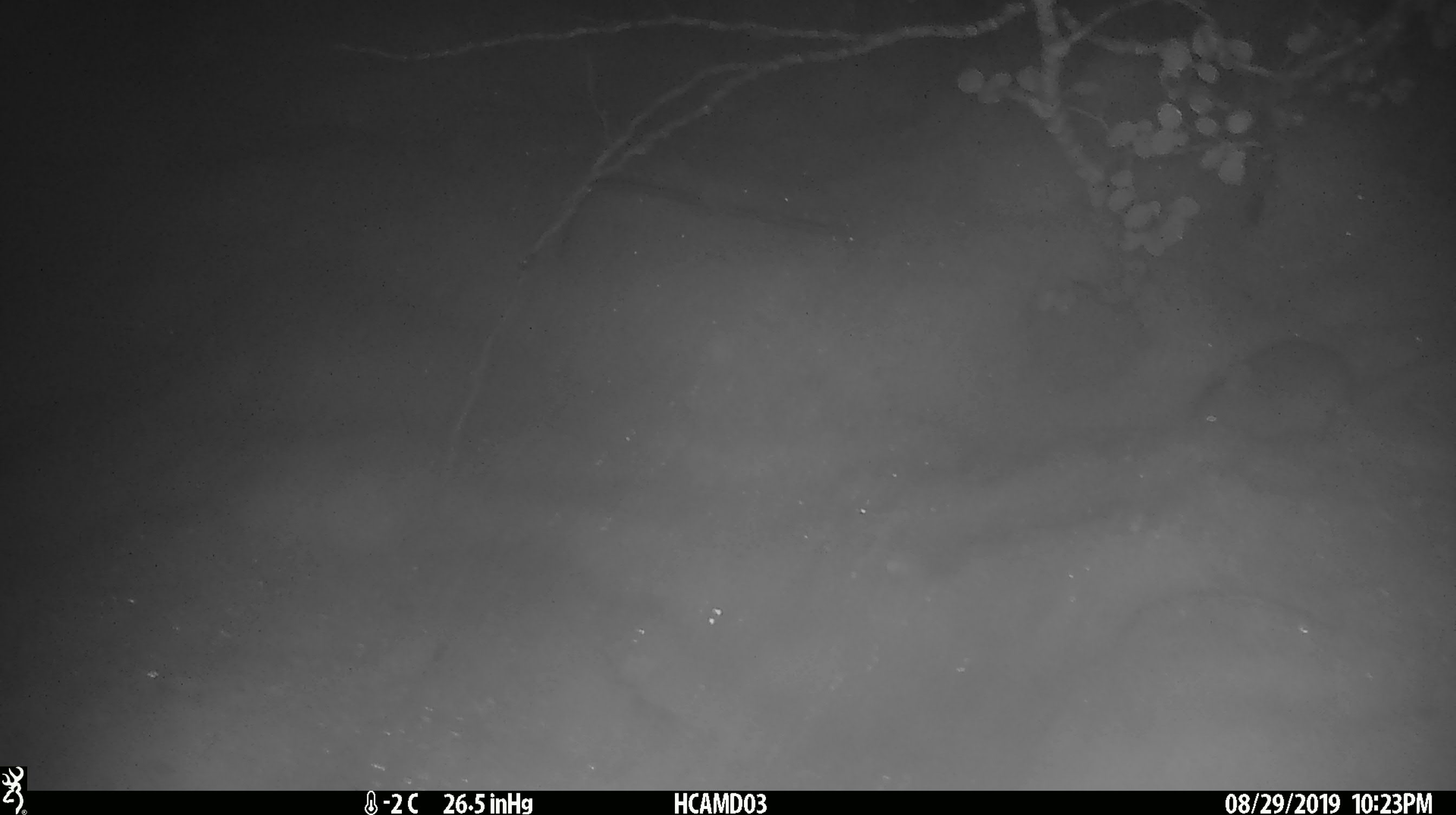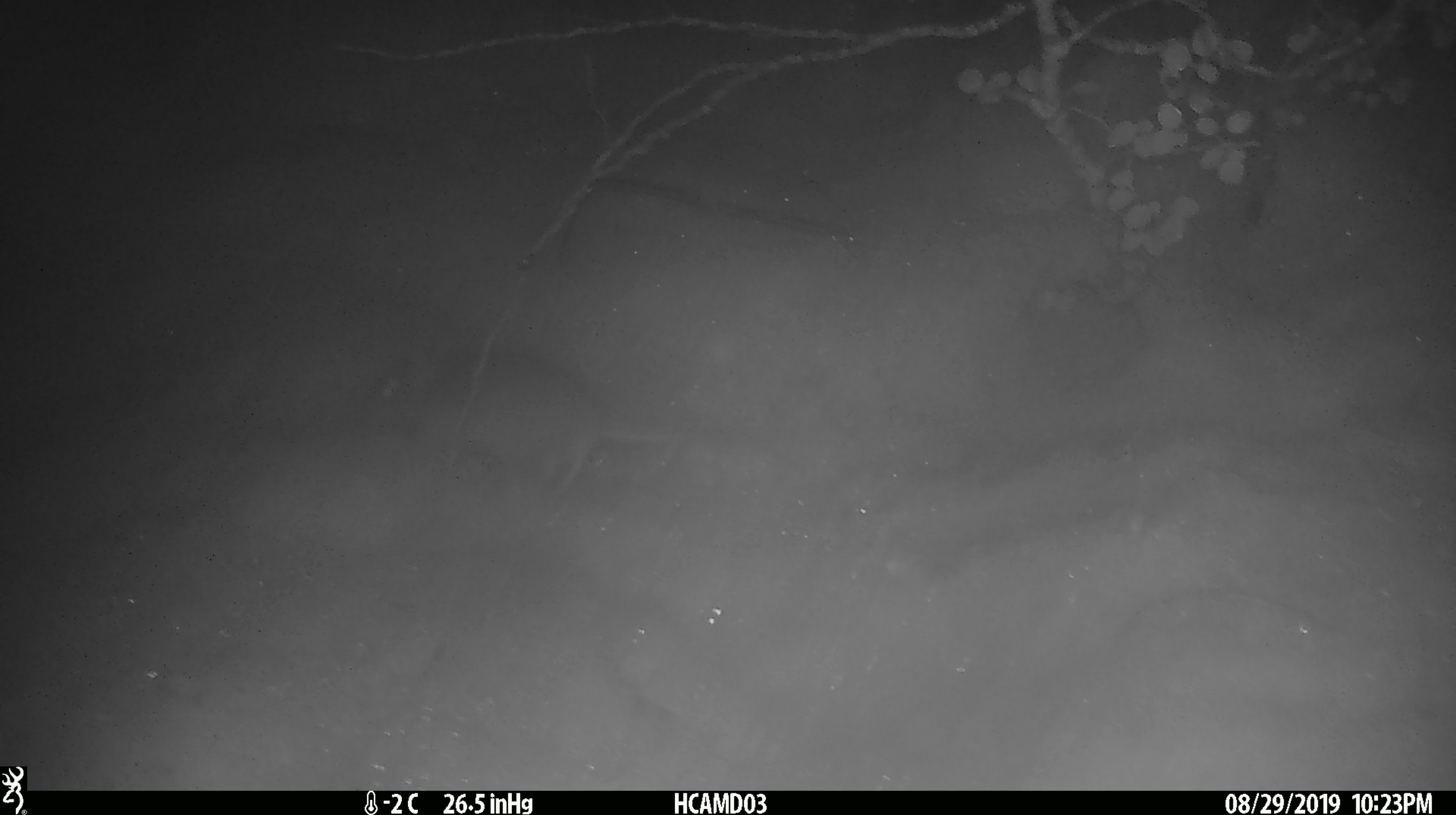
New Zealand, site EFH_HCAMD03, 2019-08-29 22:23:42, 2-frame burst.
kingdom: Animalia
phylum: Chordata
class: Mammalia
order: Rodentia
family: Muridae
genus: Mus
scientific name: Mus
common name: mouse